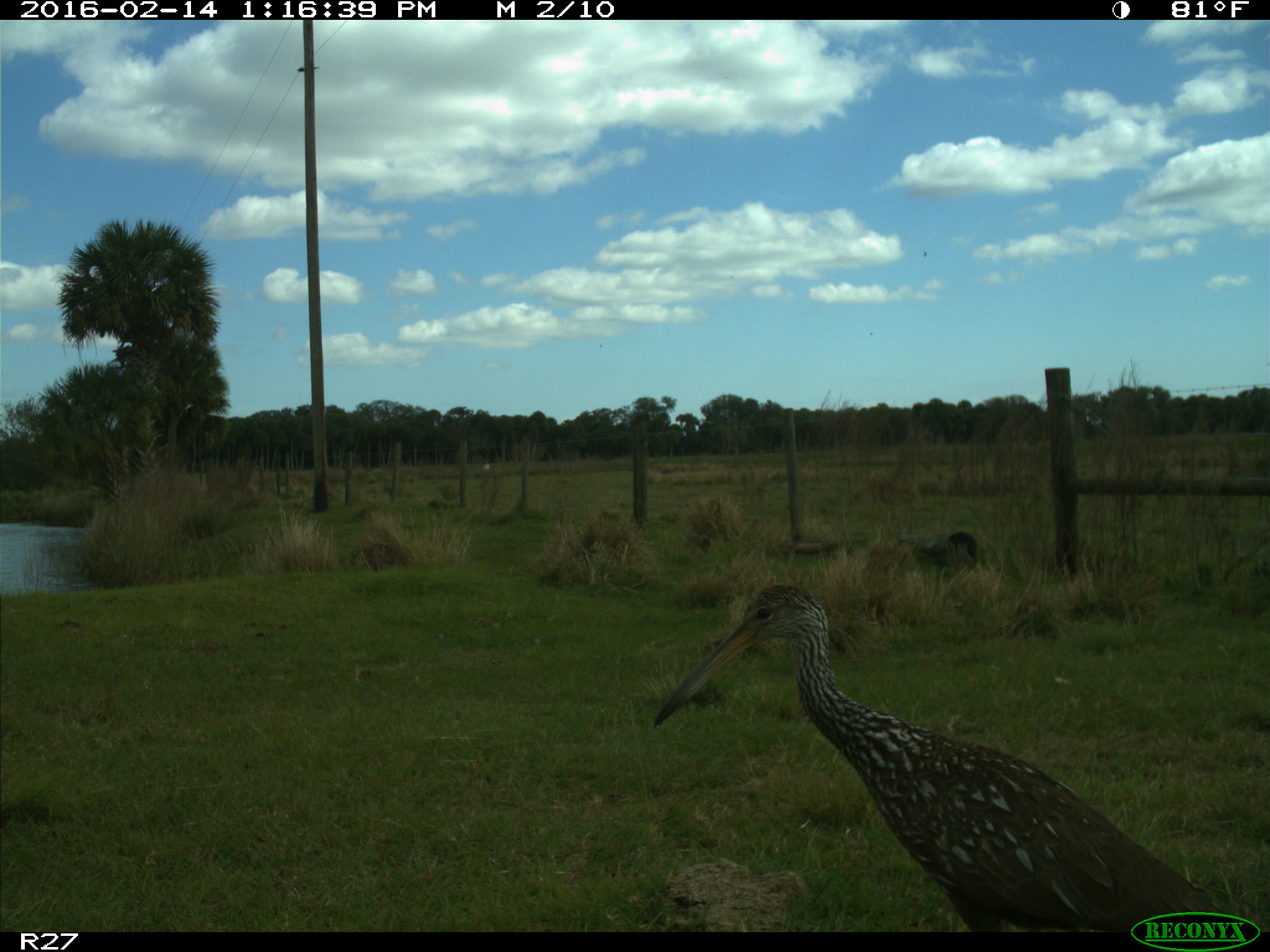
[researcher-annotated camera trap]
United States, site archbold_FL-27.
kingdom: Animalia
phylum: Chordata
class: Aves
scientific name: Aves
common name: birds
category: unidentified bird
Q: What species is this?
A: Unidentified bird (birds) (Aves).